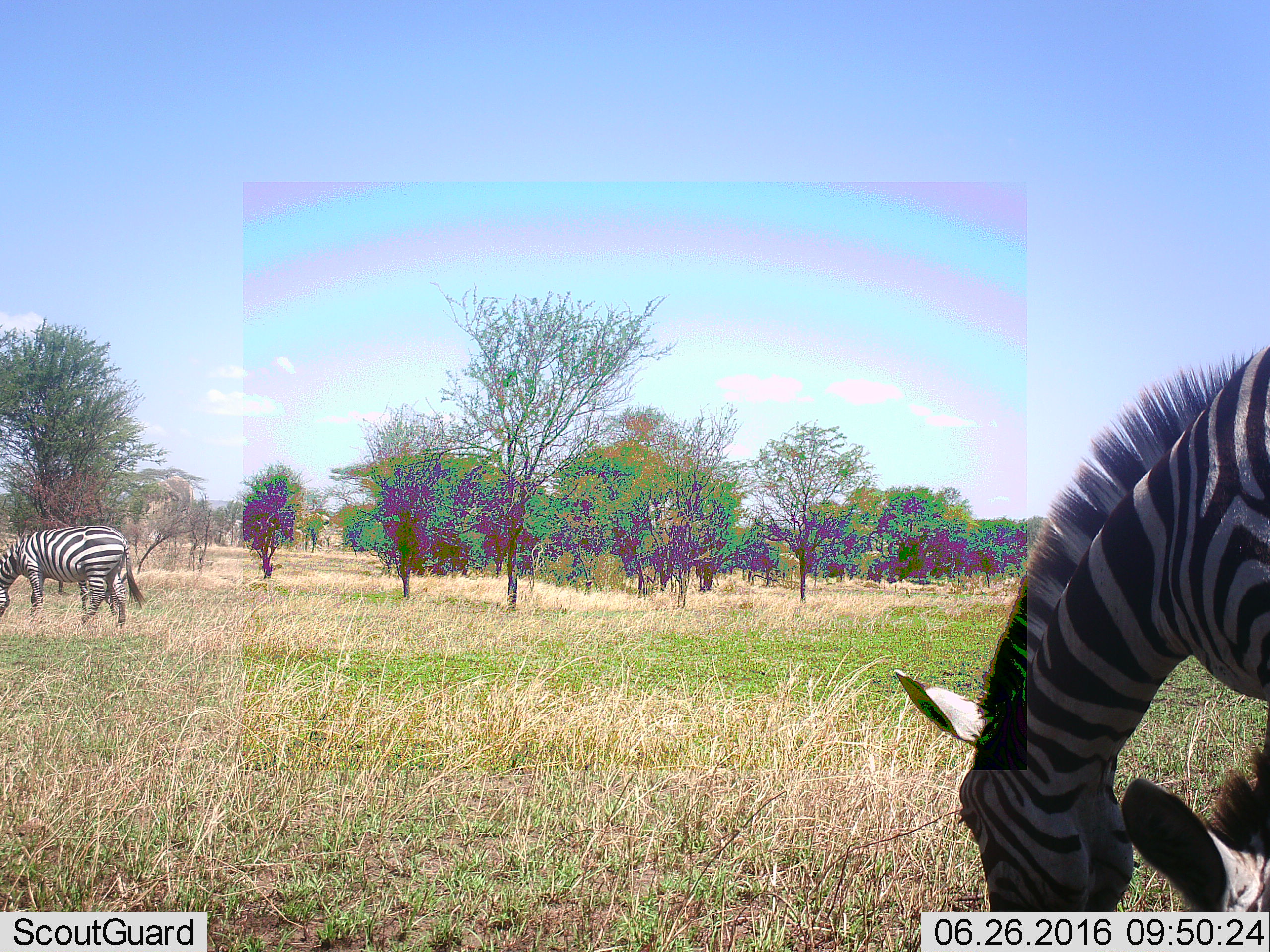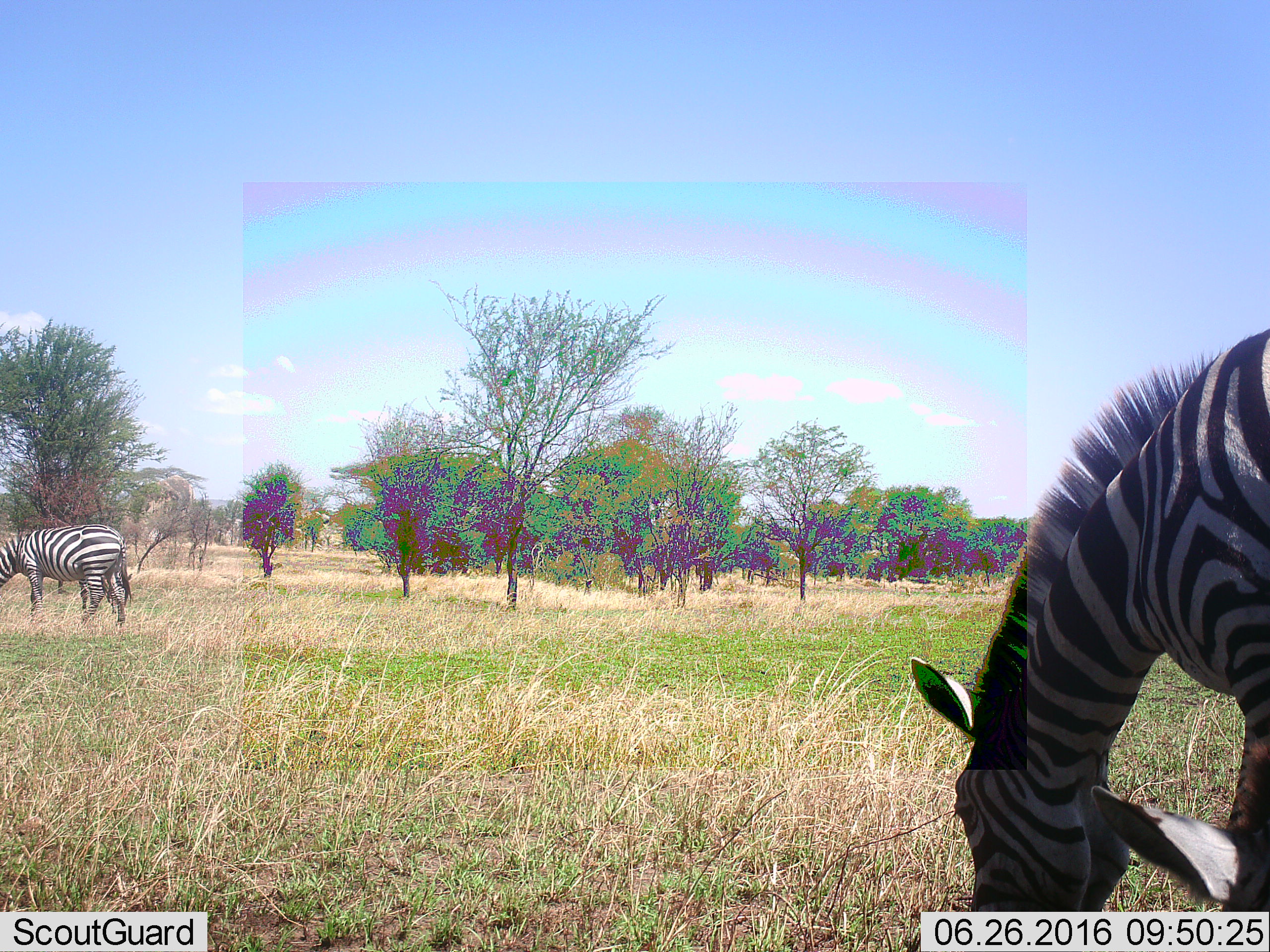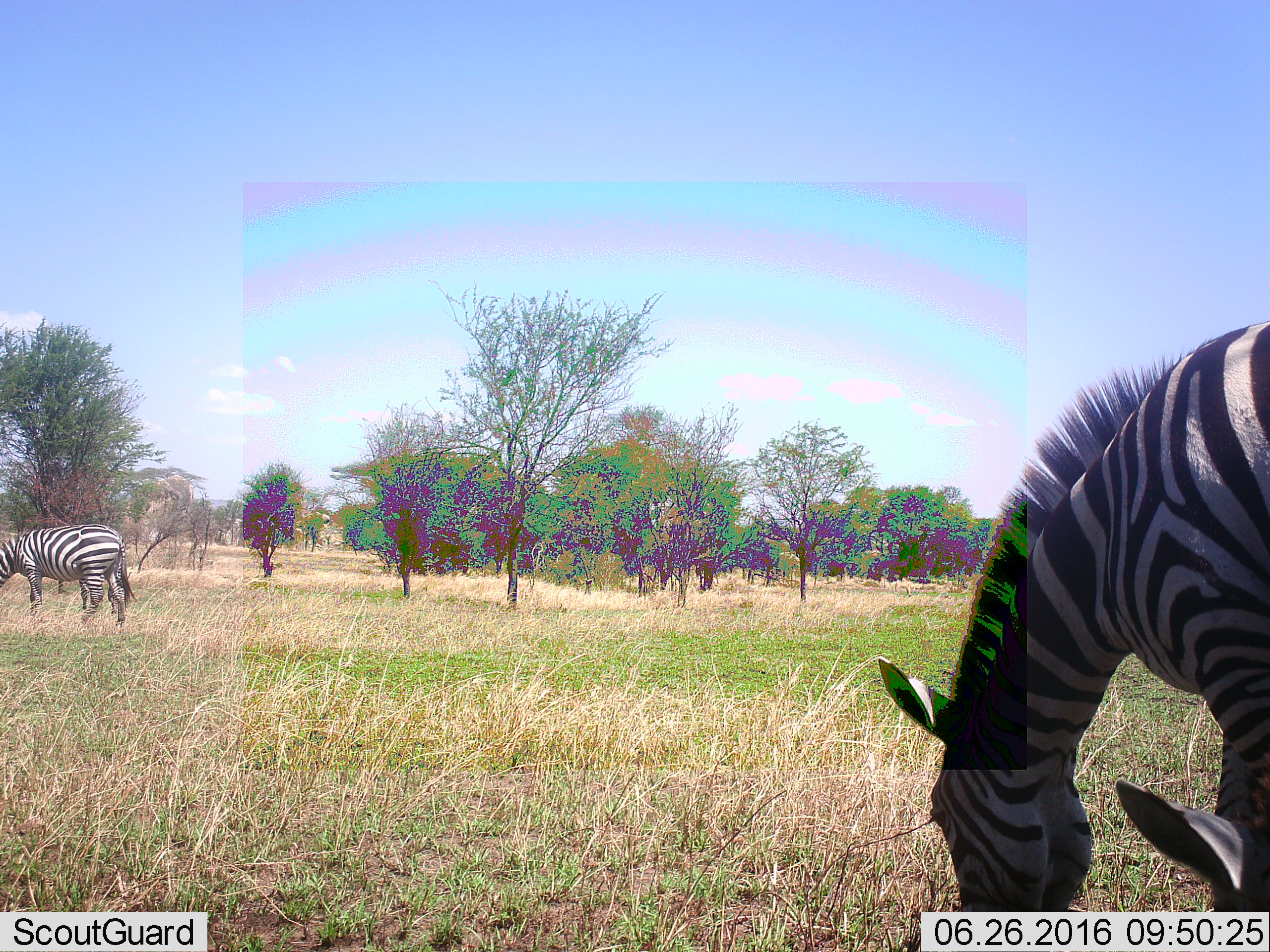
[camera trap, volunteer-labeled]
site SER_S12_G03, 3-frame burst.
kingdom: Animalia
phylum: Chordata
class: Mammalia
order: Perissodactyla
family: Equidae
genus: Equus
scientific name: Equus quagga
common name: plains zebra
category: zebraplains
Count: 2.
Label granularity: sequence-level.